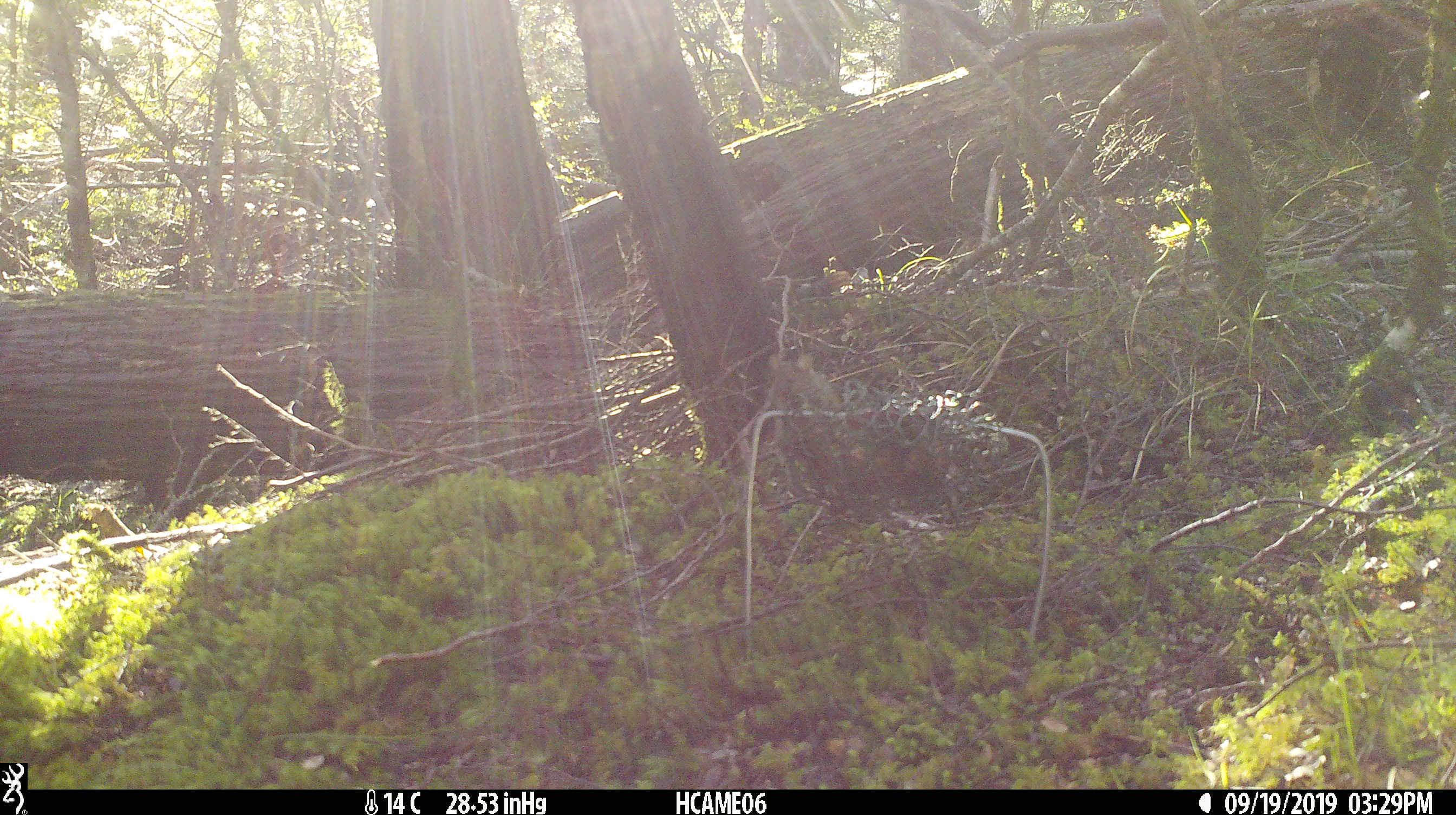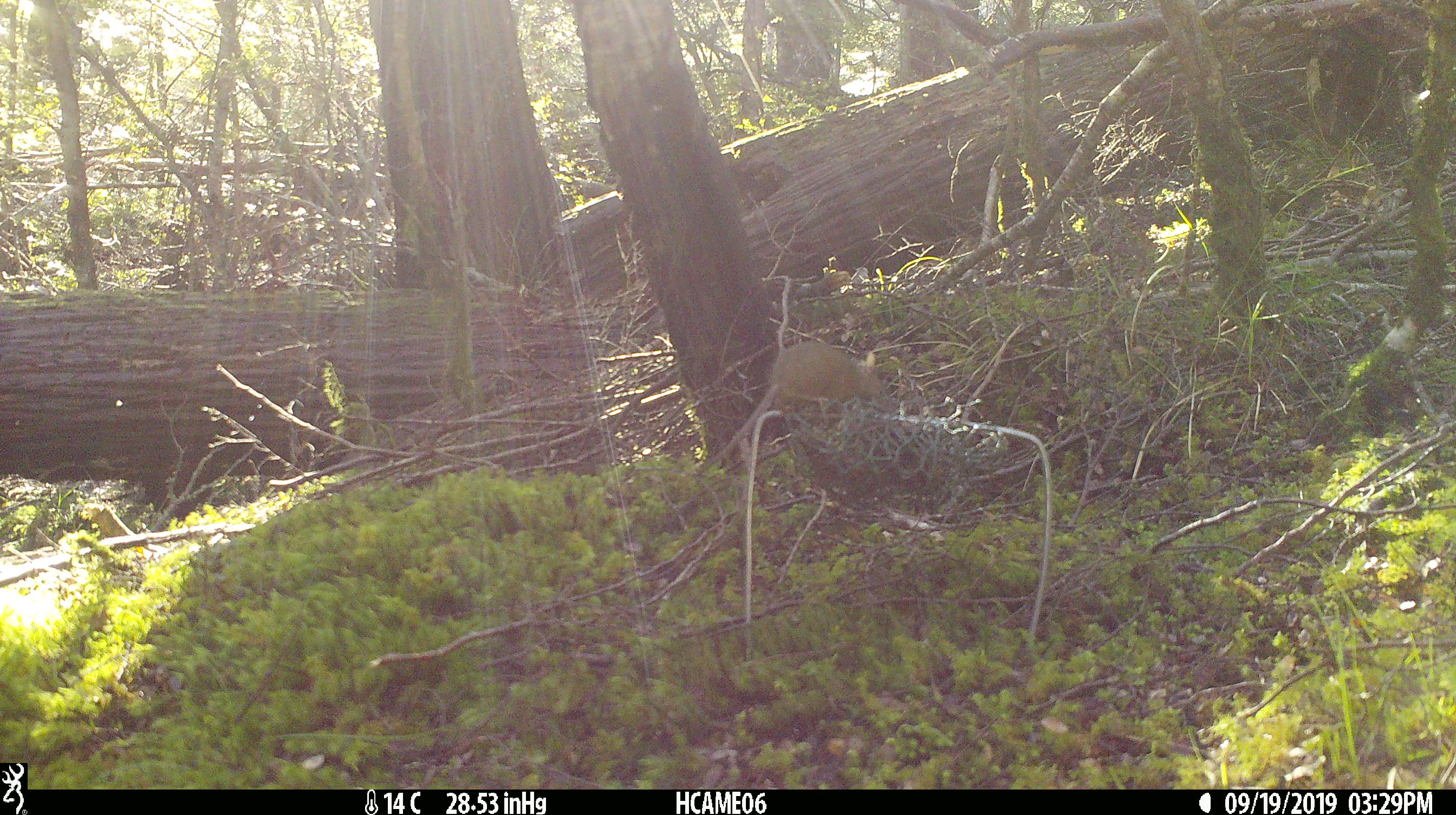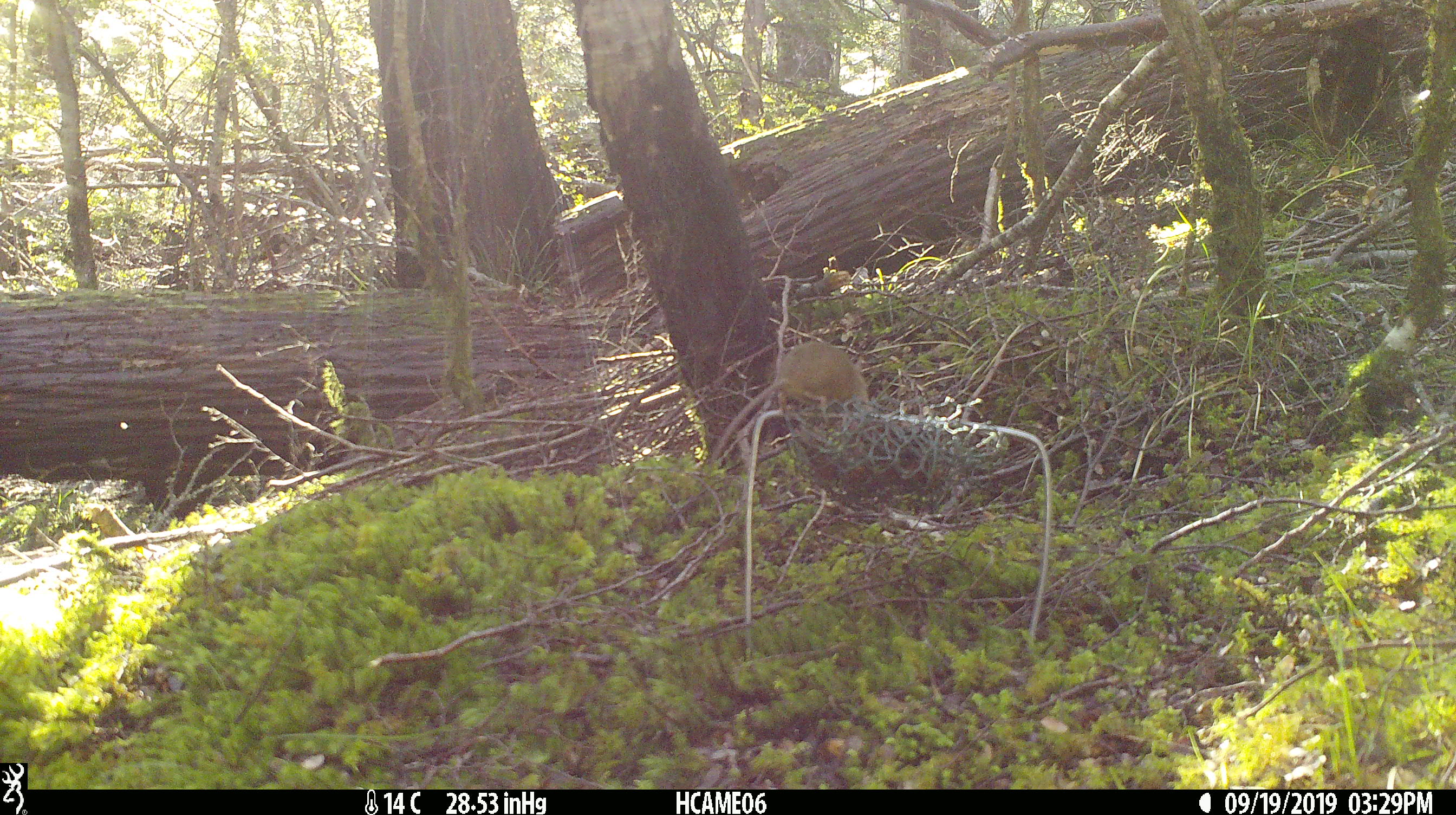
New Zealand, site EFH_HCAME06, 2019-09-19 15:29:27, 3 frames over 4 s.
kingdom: Animalia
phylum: Chordata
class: Mammalia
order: Rodentia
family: Muridae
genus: Mus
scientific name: Mus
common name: mouse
Mouse (Mus).